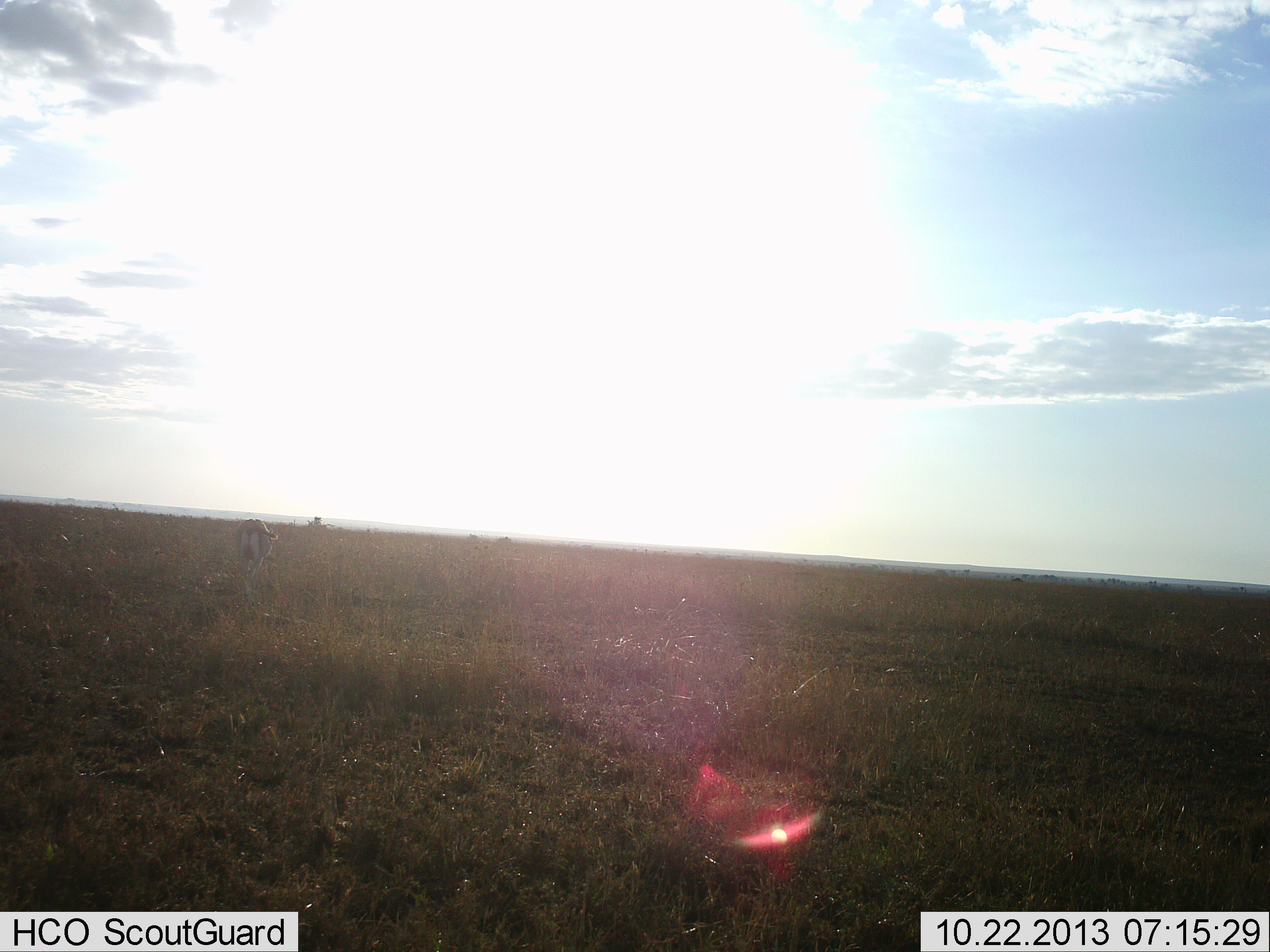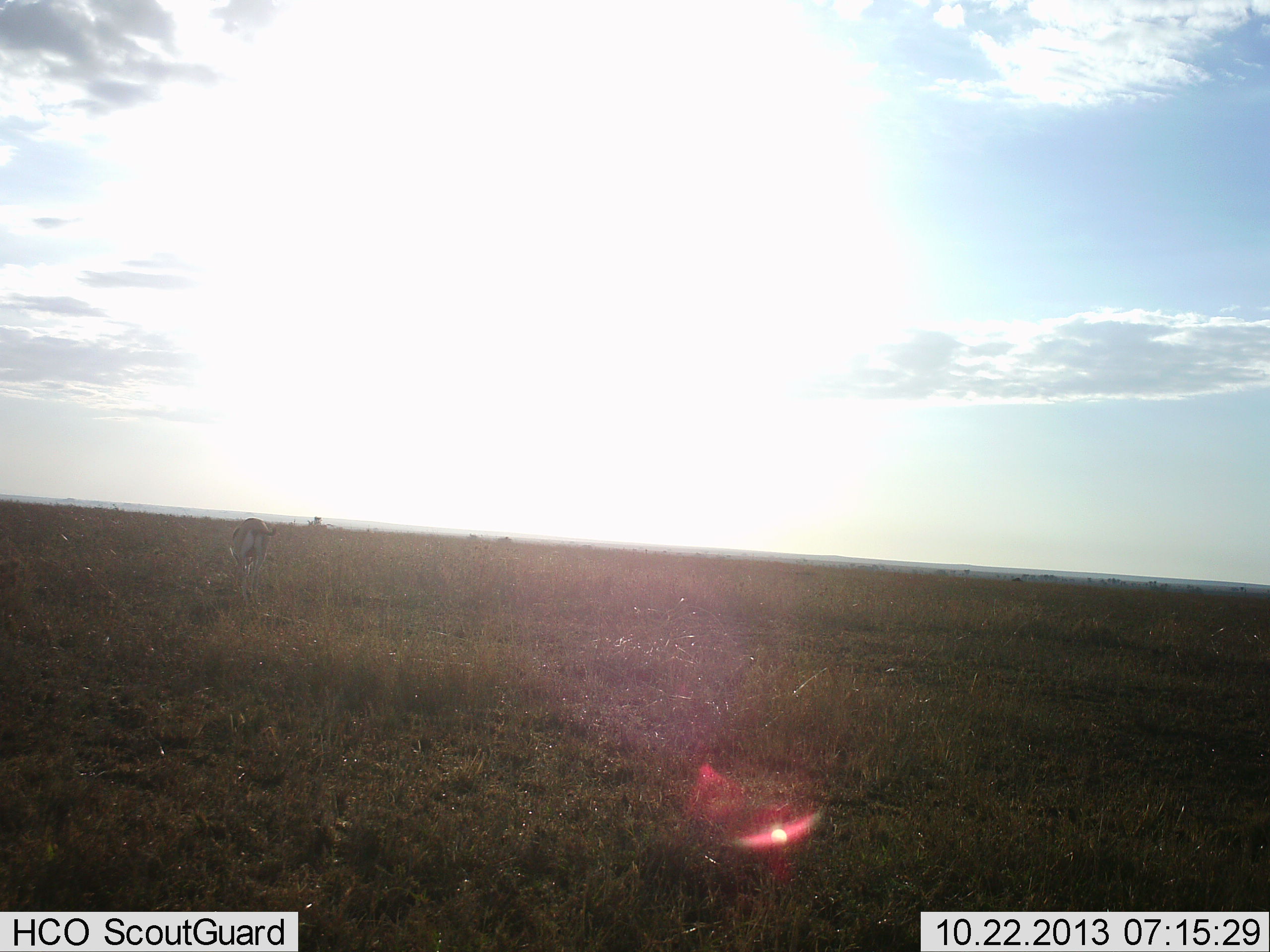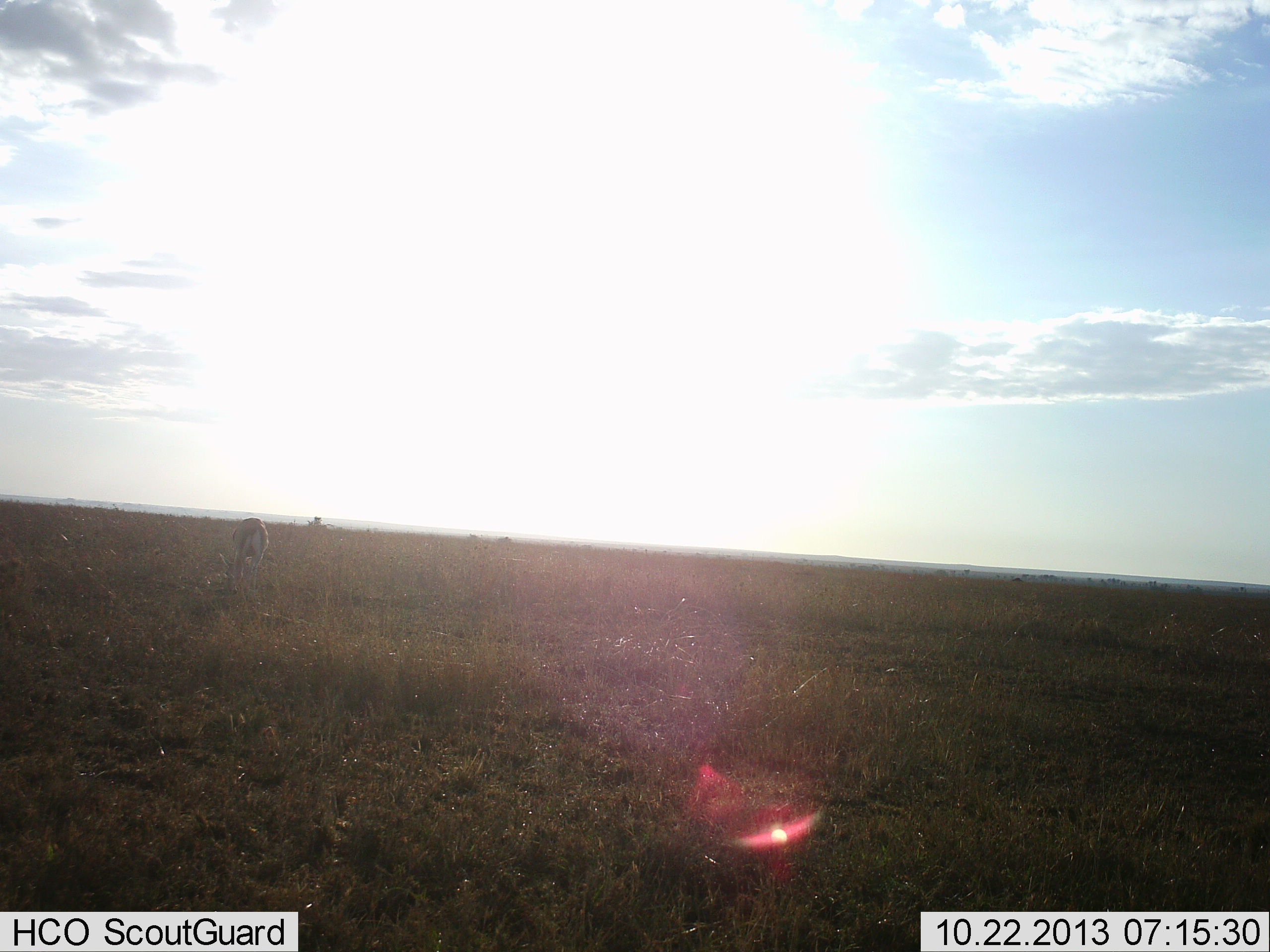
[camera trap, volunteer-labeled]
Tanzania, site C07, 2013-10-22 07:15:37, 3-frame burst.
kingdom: Animalia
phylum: Chordata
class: Mammalia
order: Artiodactyla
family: Bovidae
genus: Eudorcas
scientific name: Eudorcas thomsonii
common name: thomson's gazelle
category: gazellethomsons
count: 1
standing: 10%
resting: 0%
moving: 0%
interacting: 0%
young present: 0%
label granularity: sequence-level